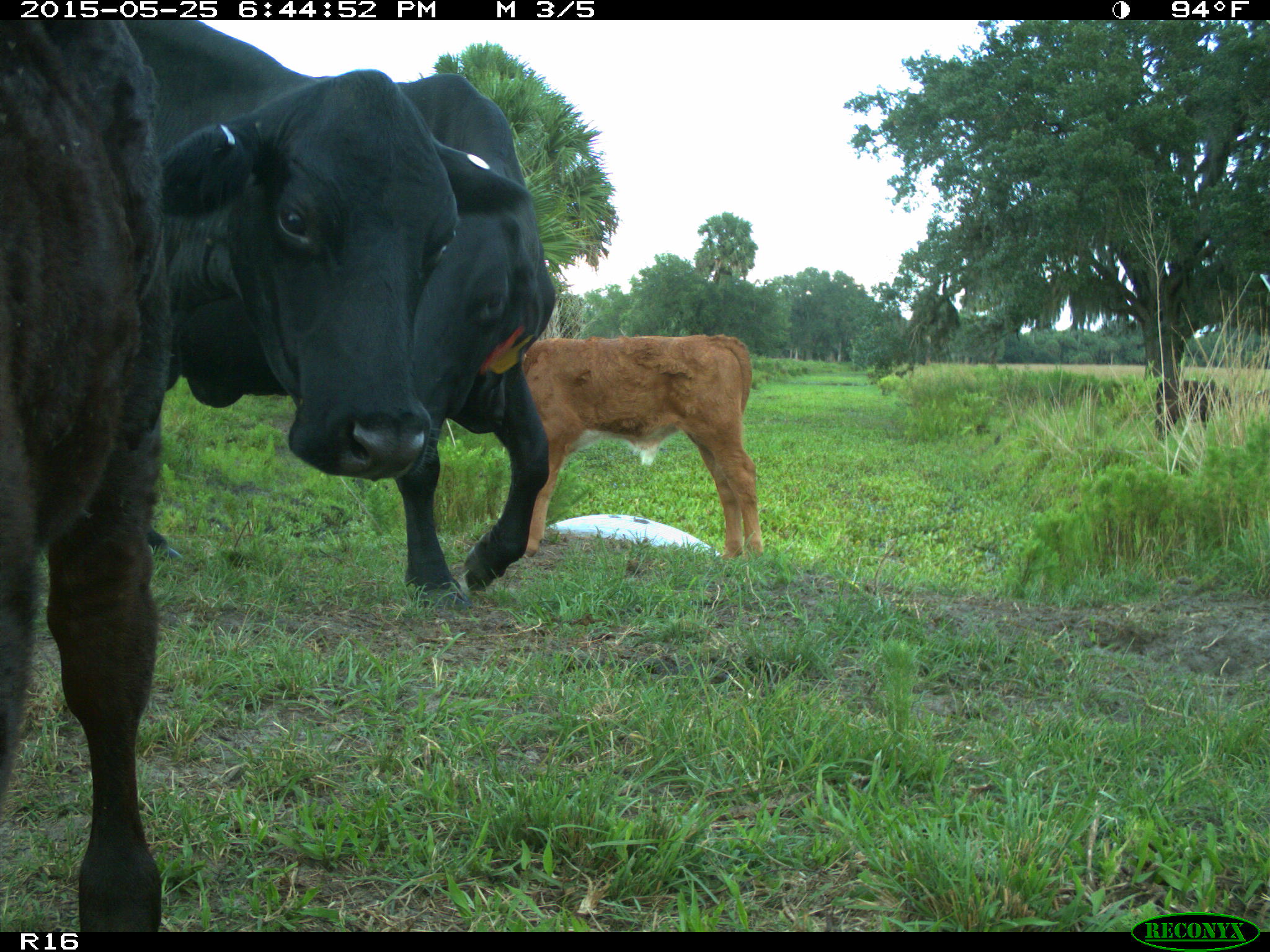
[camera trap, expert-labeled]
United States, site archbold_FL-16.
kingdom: Animalia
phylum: Chordata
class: Mammalia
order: Artiodactyla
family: Bovidae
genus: Bos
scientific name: Bos taurus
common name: domestic cow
Bos taurus (domestic cow).